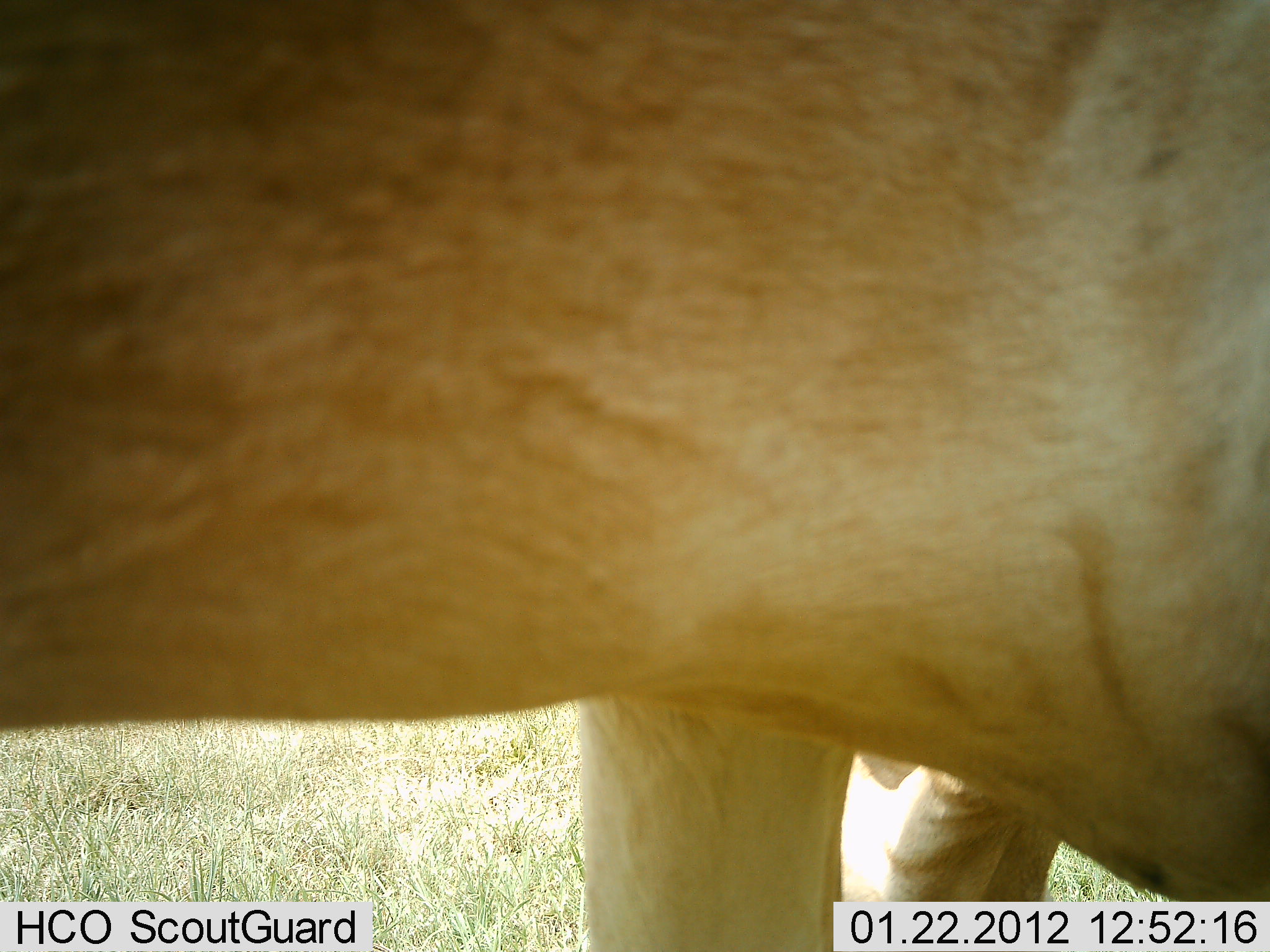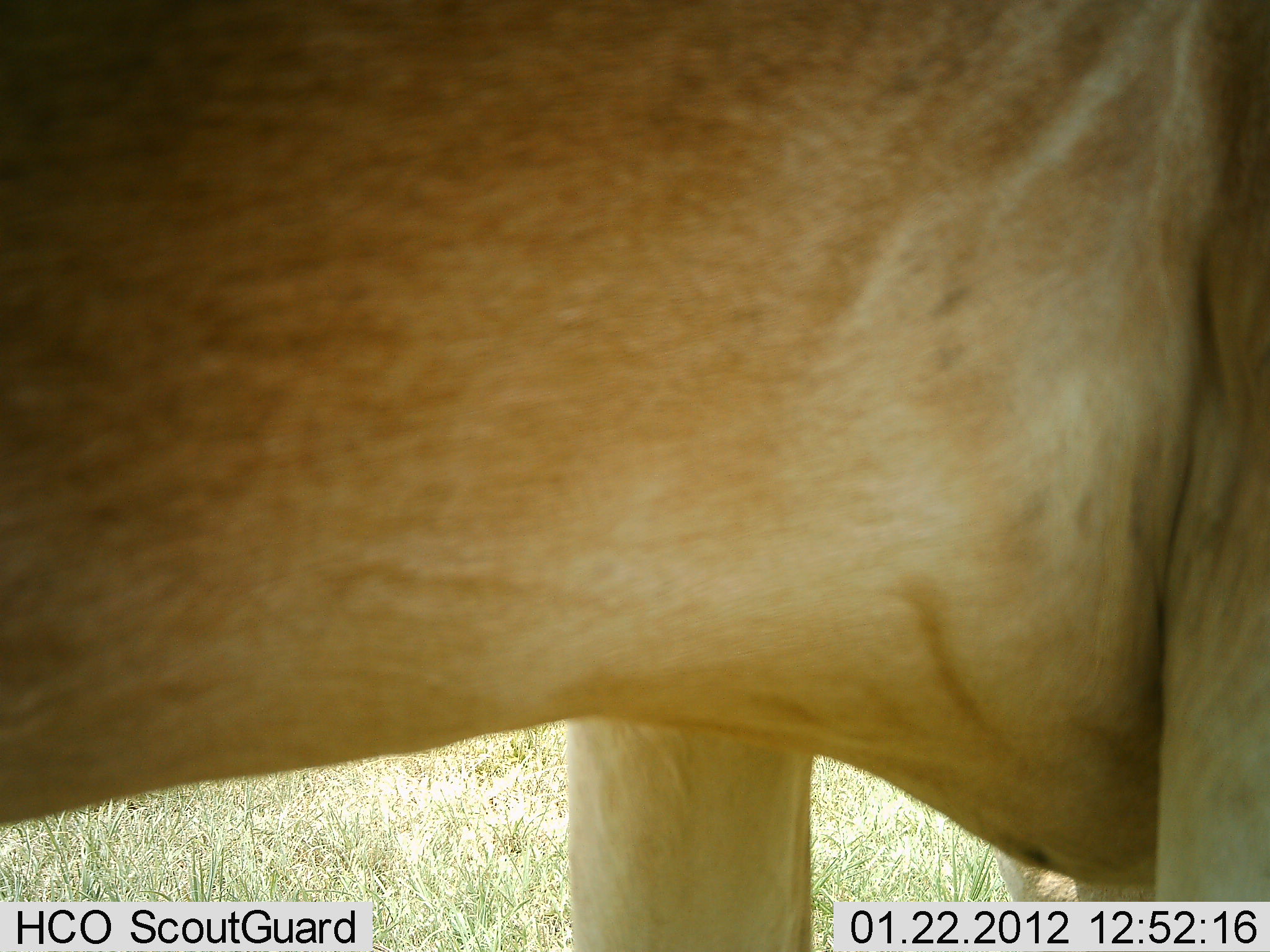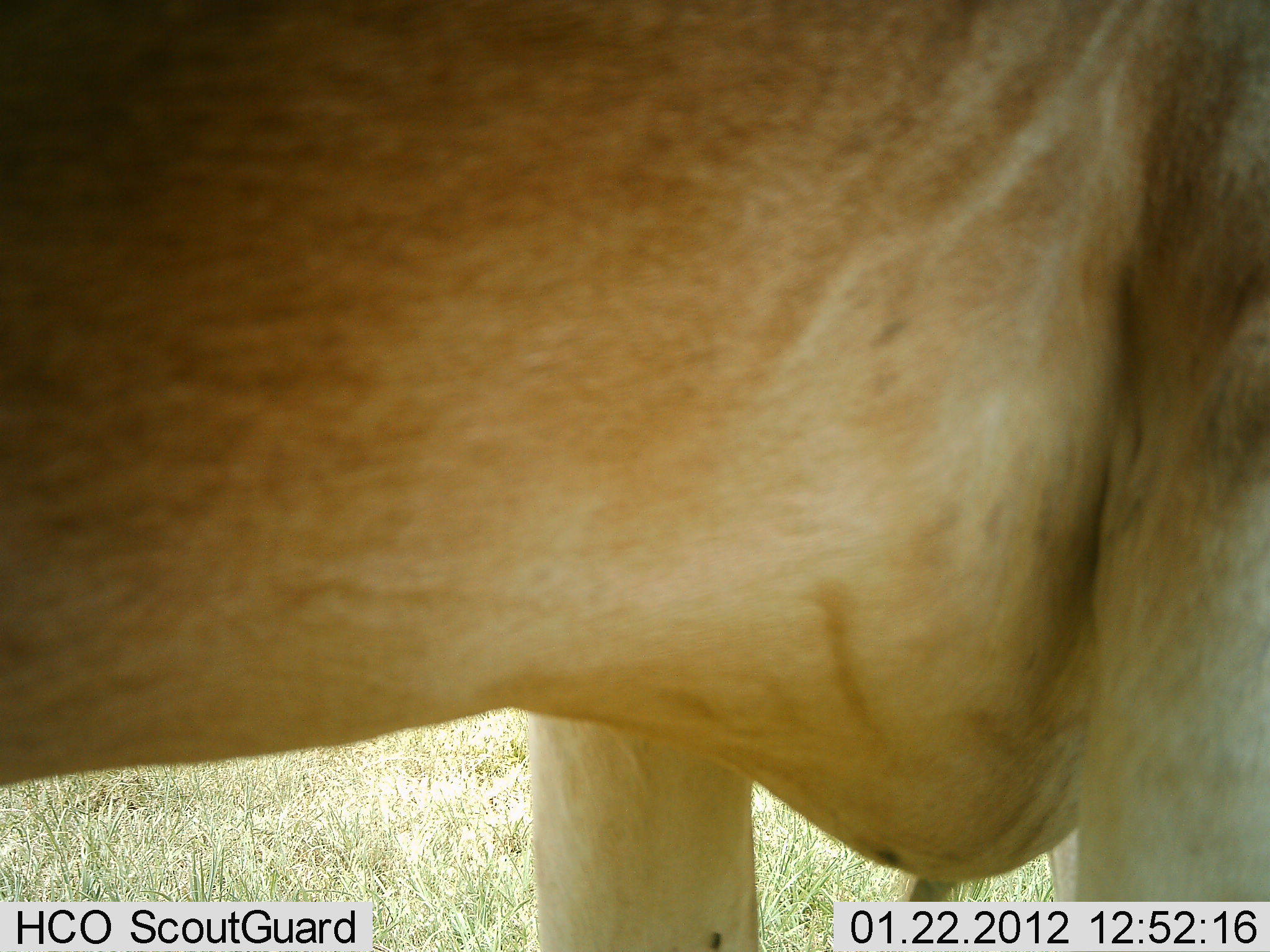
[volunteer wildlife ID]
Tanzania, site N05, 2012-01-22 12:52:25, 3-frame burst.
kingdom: Animalia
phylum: Chordata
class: Mammalia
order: Artiodactyla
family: Bovidae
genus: Alcelaphus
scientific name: Alcelaphus buselaphus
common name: hartebeest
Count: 1.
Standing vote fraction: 94%.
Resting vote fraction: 0%.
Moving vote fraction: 0%.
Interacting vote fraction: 0%.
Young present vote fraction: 0%.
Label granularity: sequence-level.